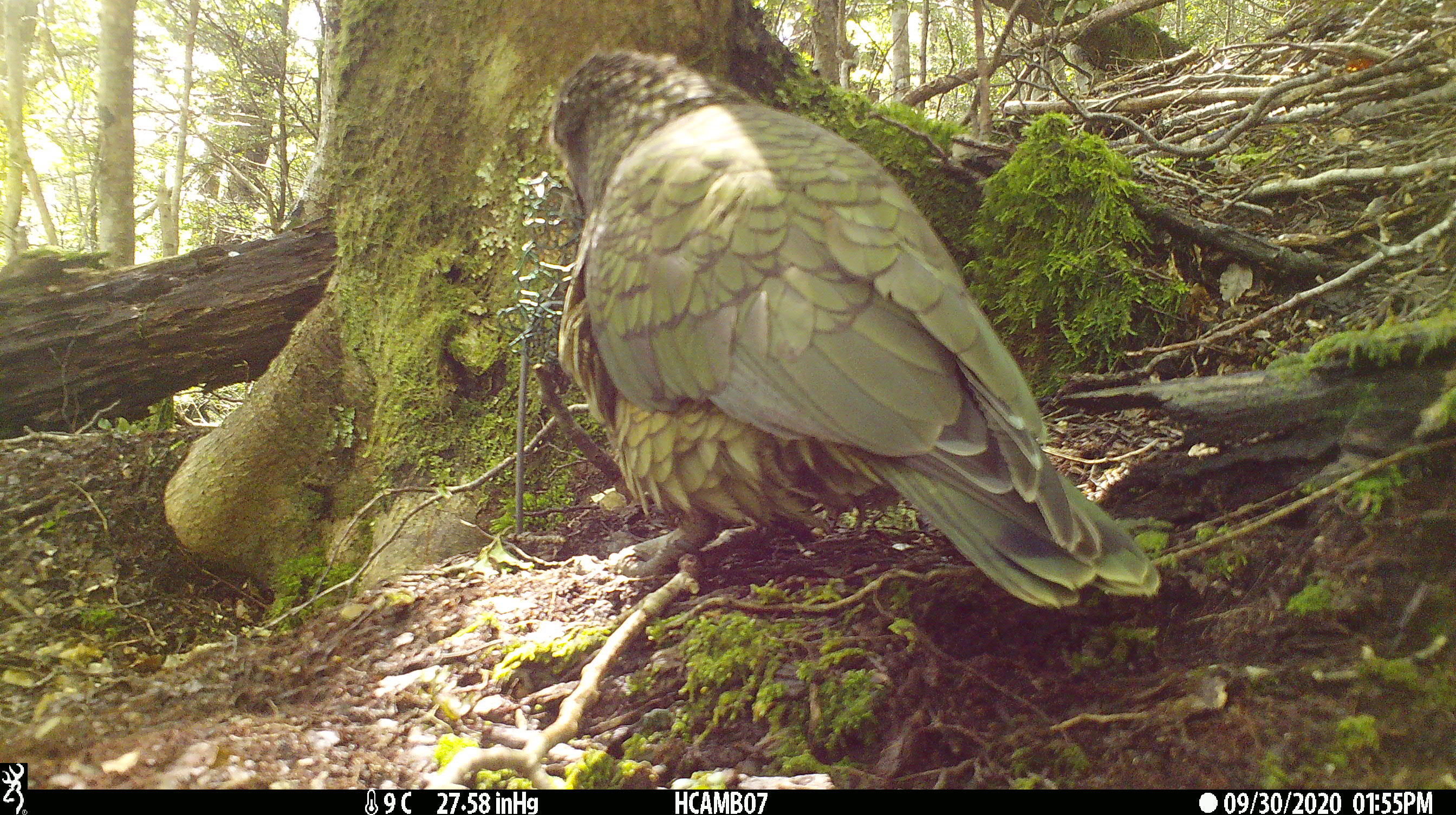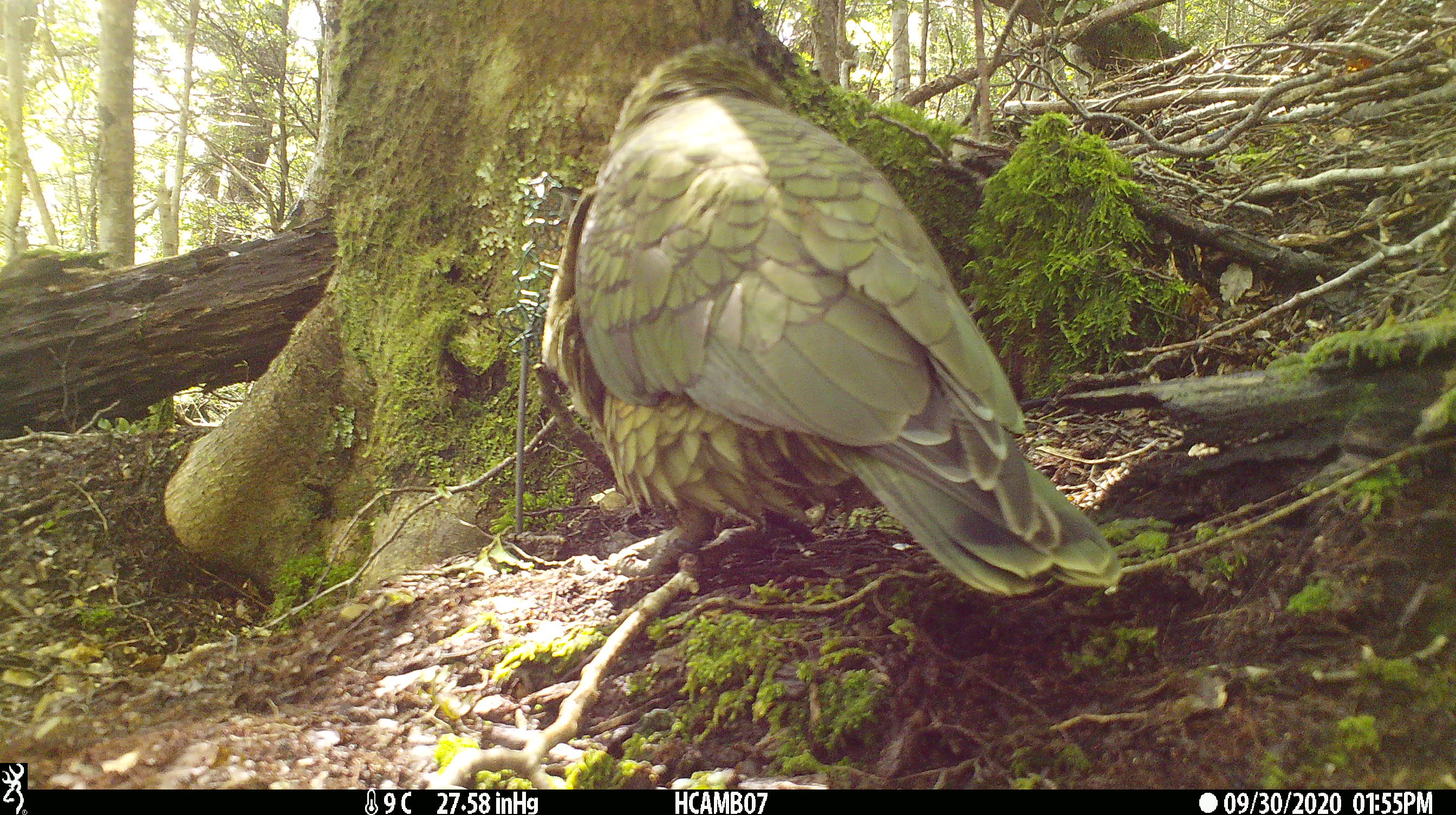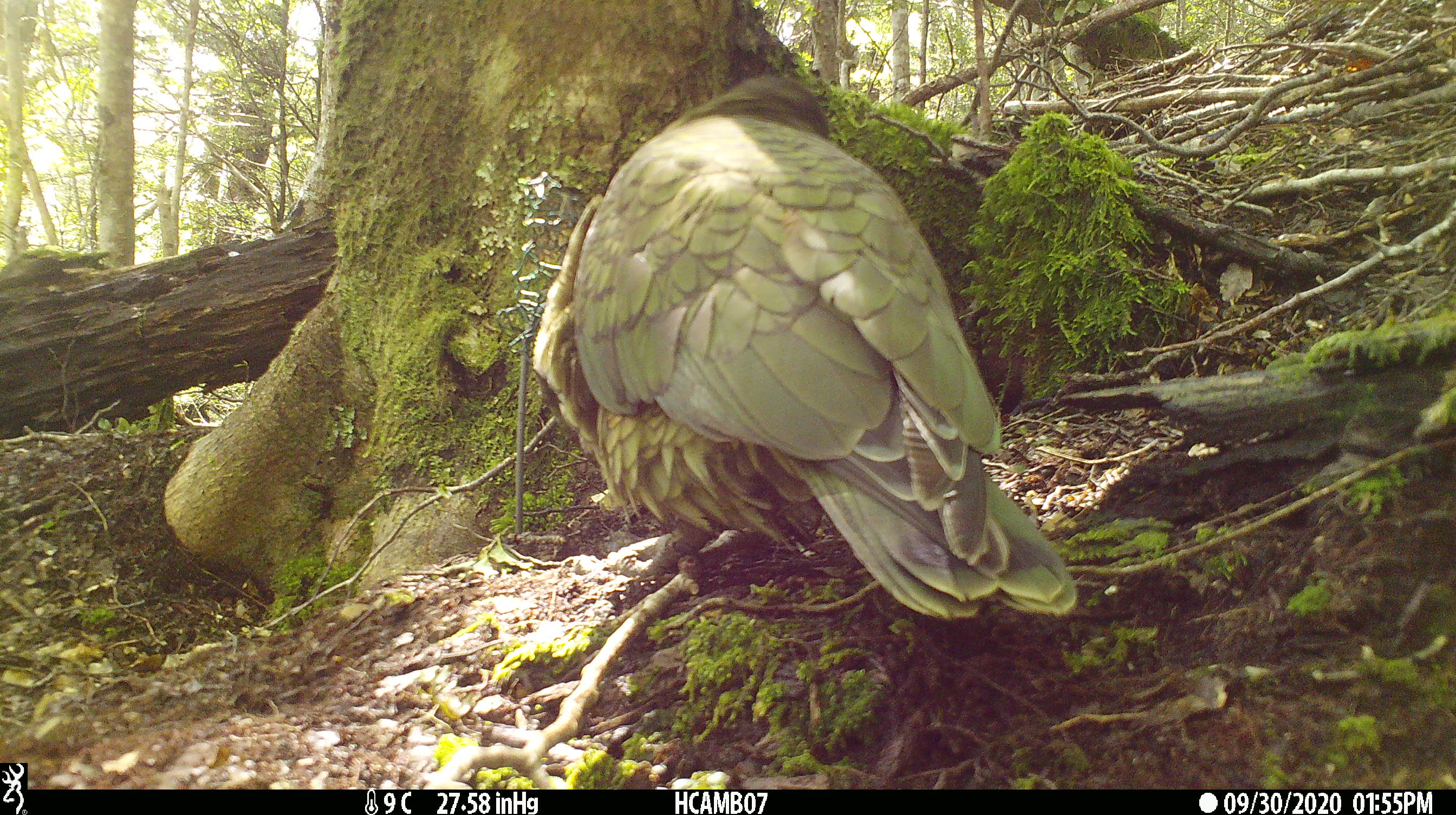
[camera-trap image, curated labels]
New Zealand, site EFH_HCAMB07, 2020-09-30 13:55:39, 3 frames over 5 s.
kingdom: Animalia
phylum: Chordata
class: Aves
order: Psittaciformes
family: Strigopidae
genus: Nestor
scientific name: Nestor notabilis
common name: kea